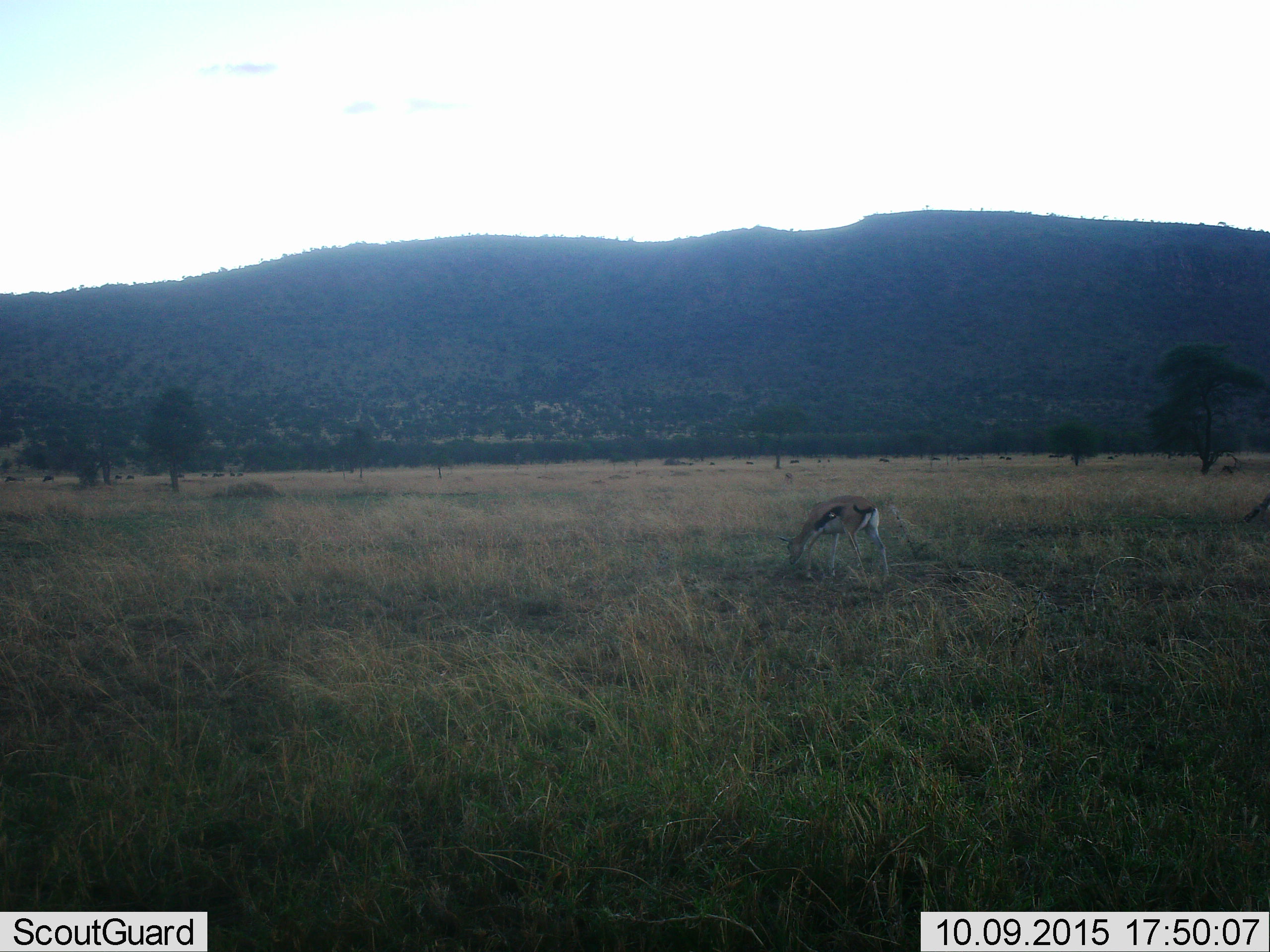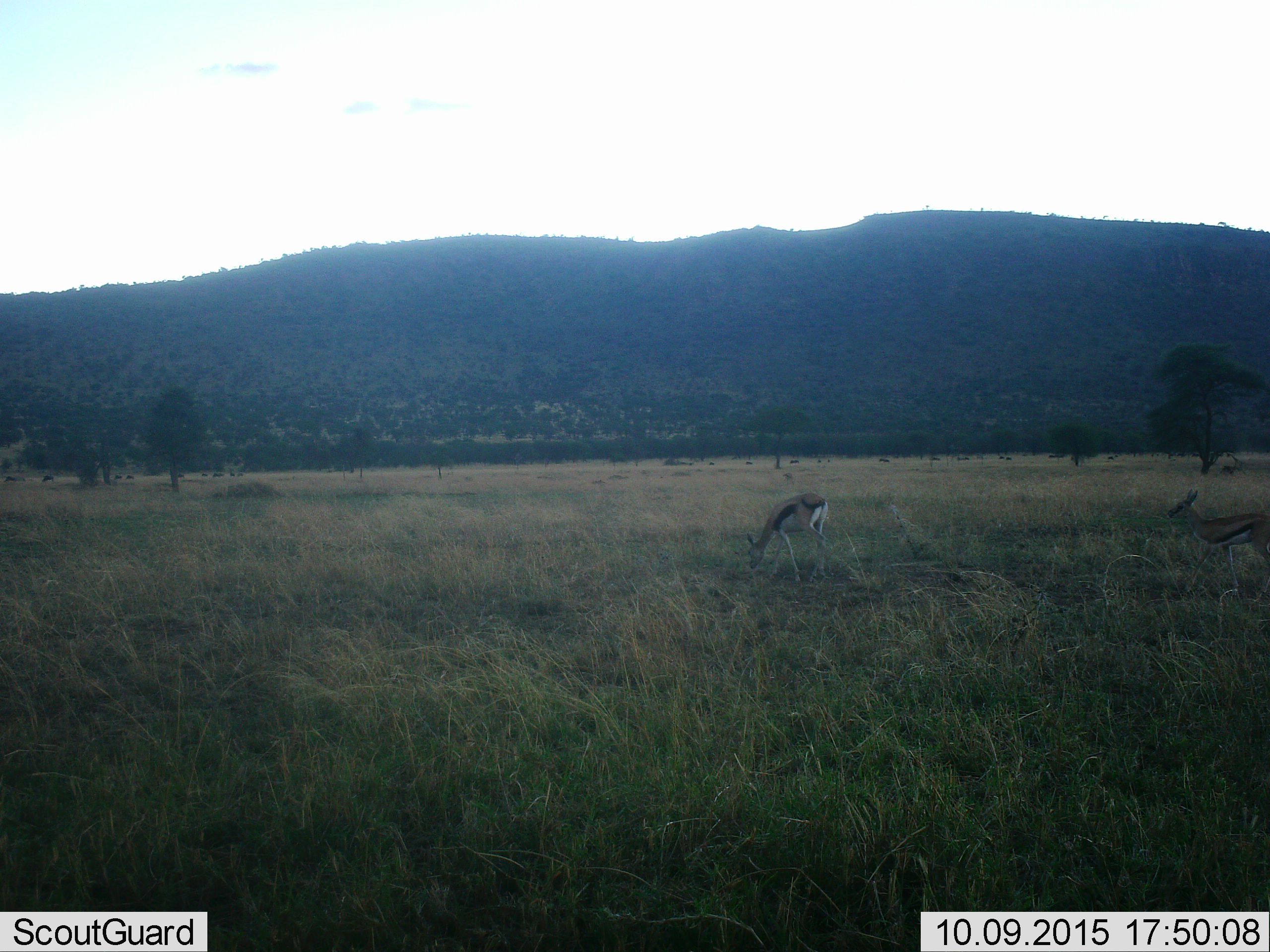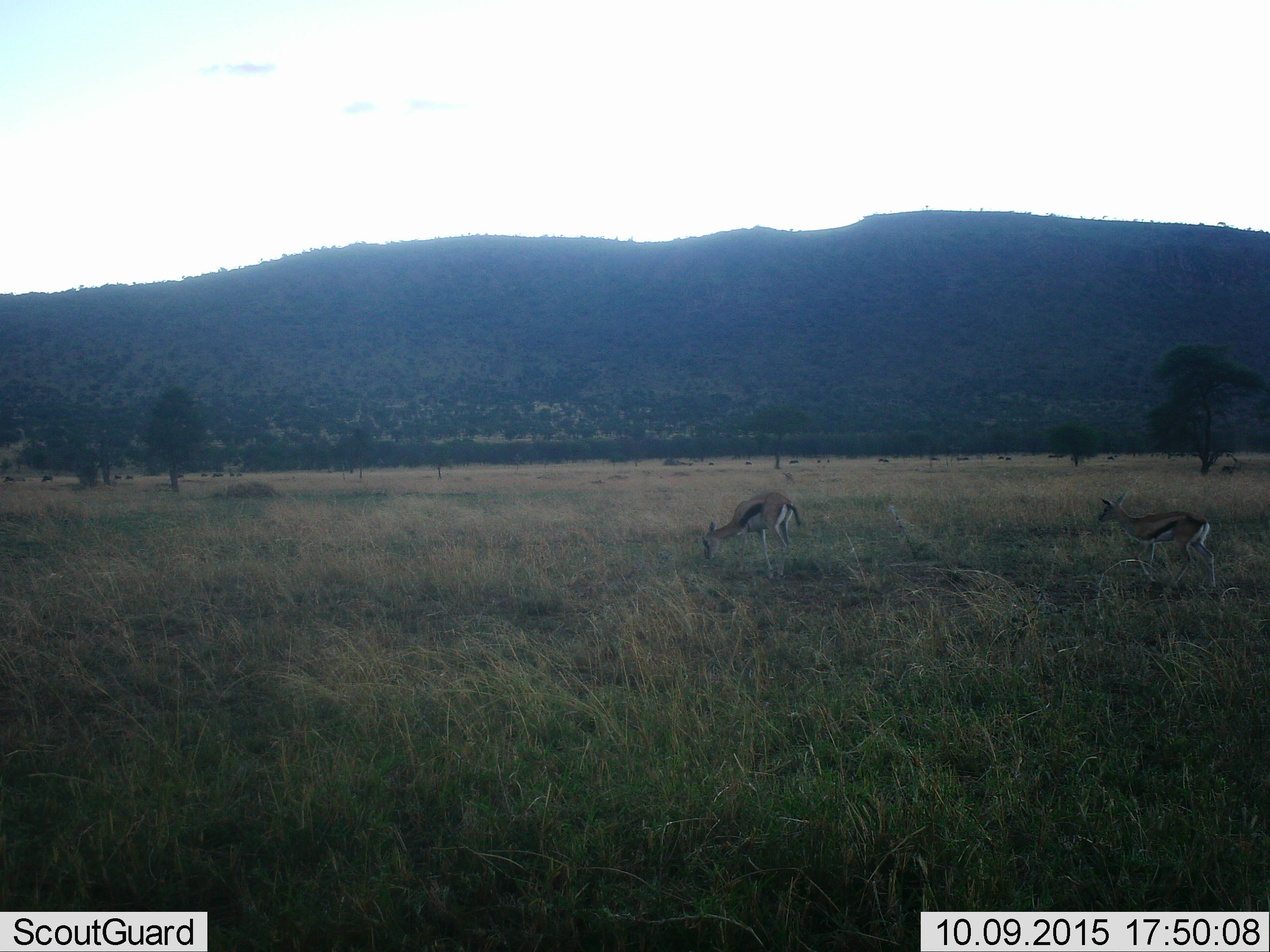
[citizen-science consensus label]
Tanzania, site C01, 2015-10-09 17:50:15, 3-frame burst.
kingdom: Animalia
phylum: Chordata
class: Mammalia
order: Artiodactyla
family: Bovidae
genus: Eudorcas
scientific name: Eudorcas thomsonii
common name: thomson's gazelle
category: gazellethomsons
Gazellethomsons (thomson's gazelle) (Eudorcas thomsonii), count 2. Behavior (volunteer vote fractions): standing 20%, resting 7%, moving 53%, interacting 0%. Young present (vote fraction): 13%. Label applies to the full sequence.